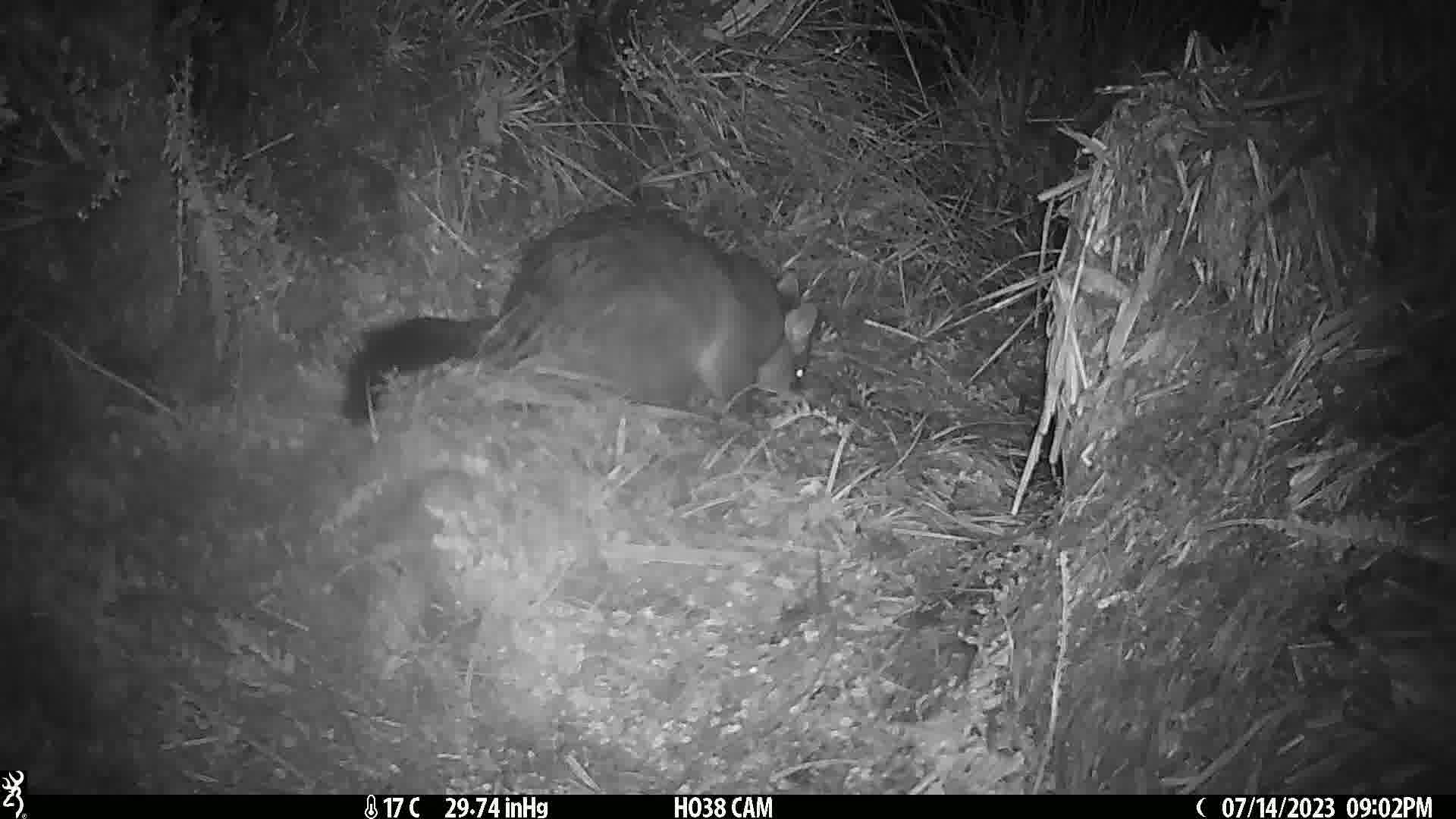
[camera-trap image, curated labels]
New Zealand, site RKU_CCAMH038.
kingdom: Animalia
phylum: Chordata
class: Mammalia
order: Diprotodontia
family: Phalangeridae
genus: Trichosurus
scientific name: Trichosurus vulpecula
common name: common brushtail possum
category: possum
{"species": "possum (common brushtail possum) (Trichosurus vulpecula)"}